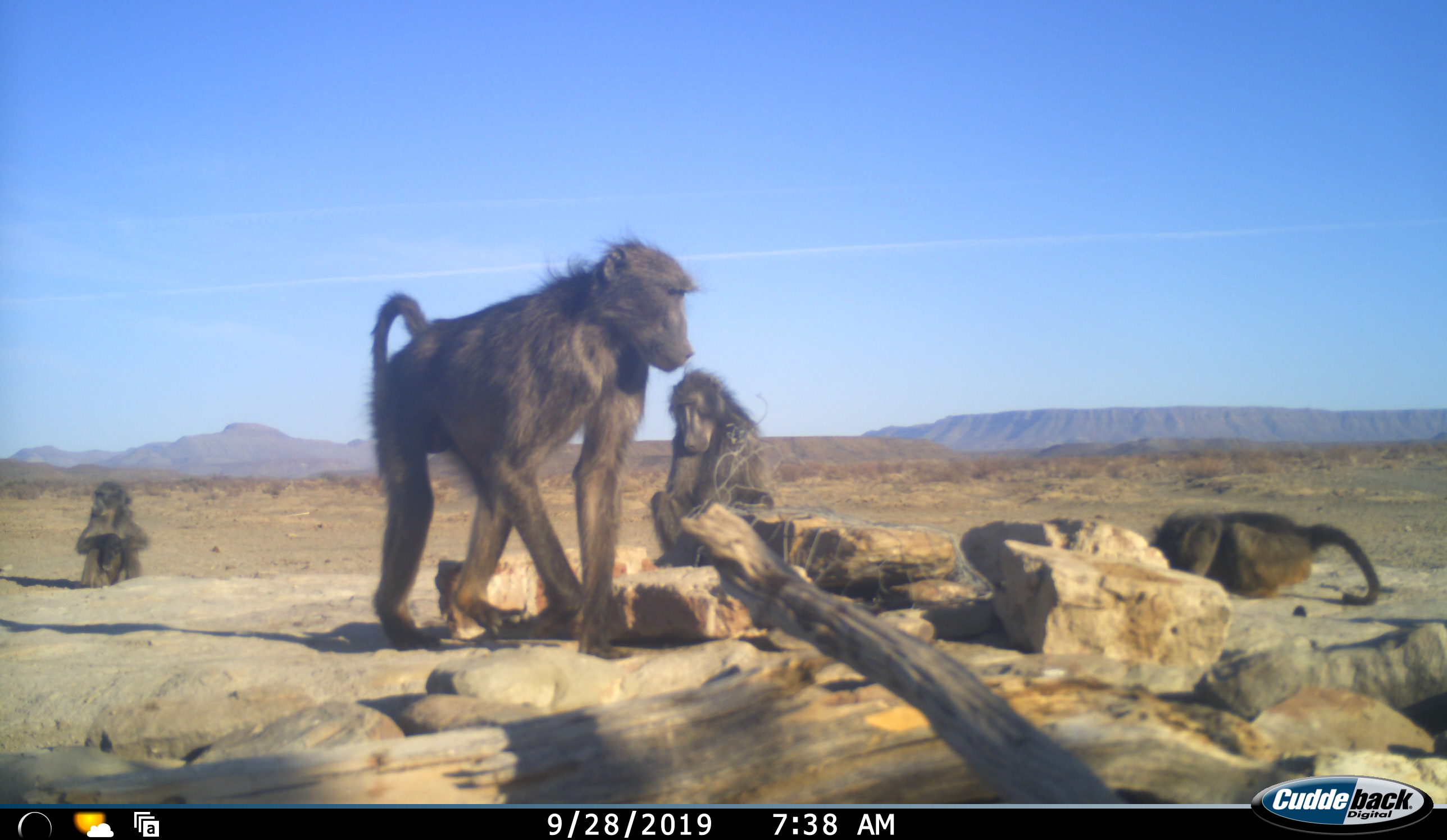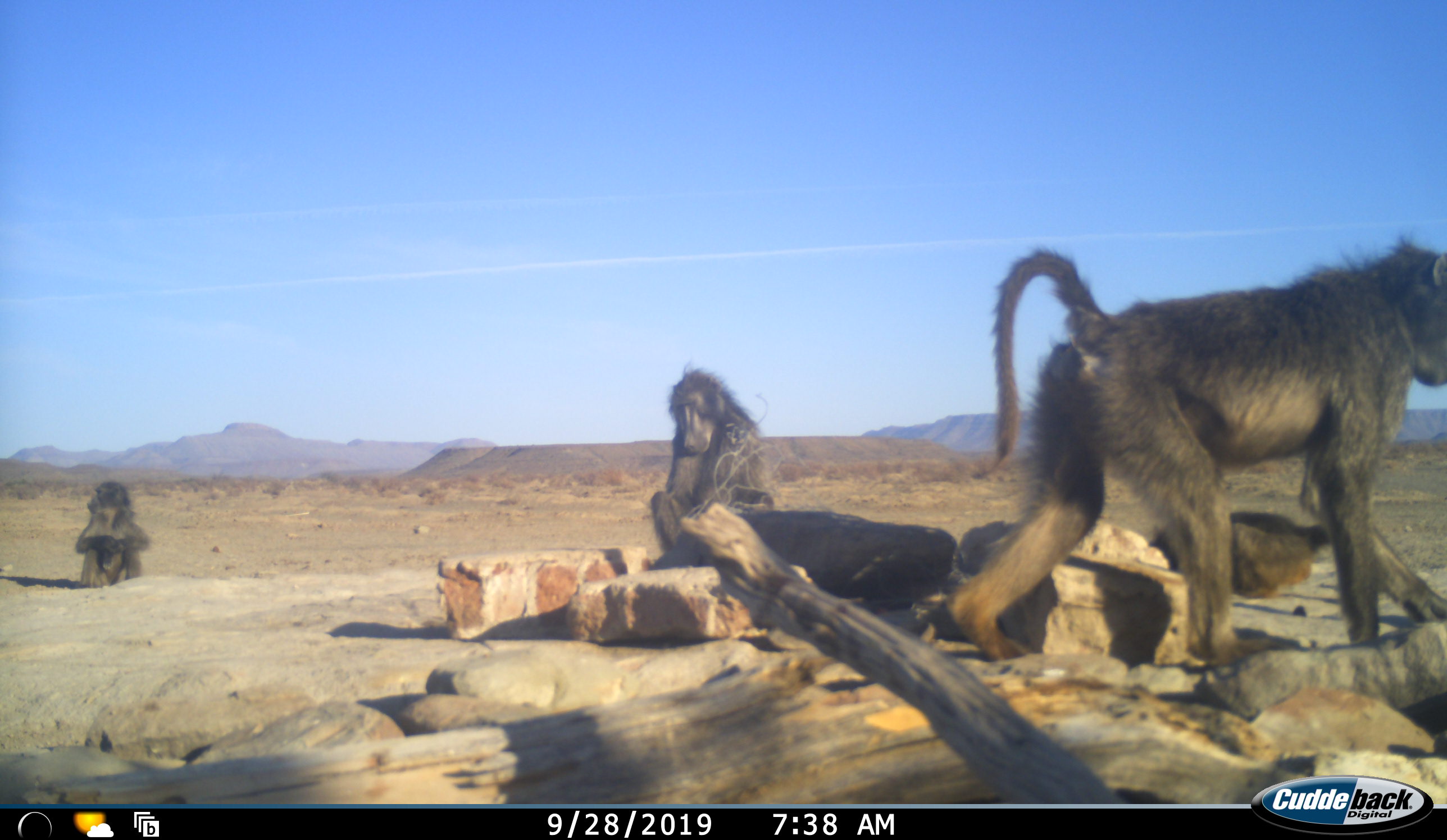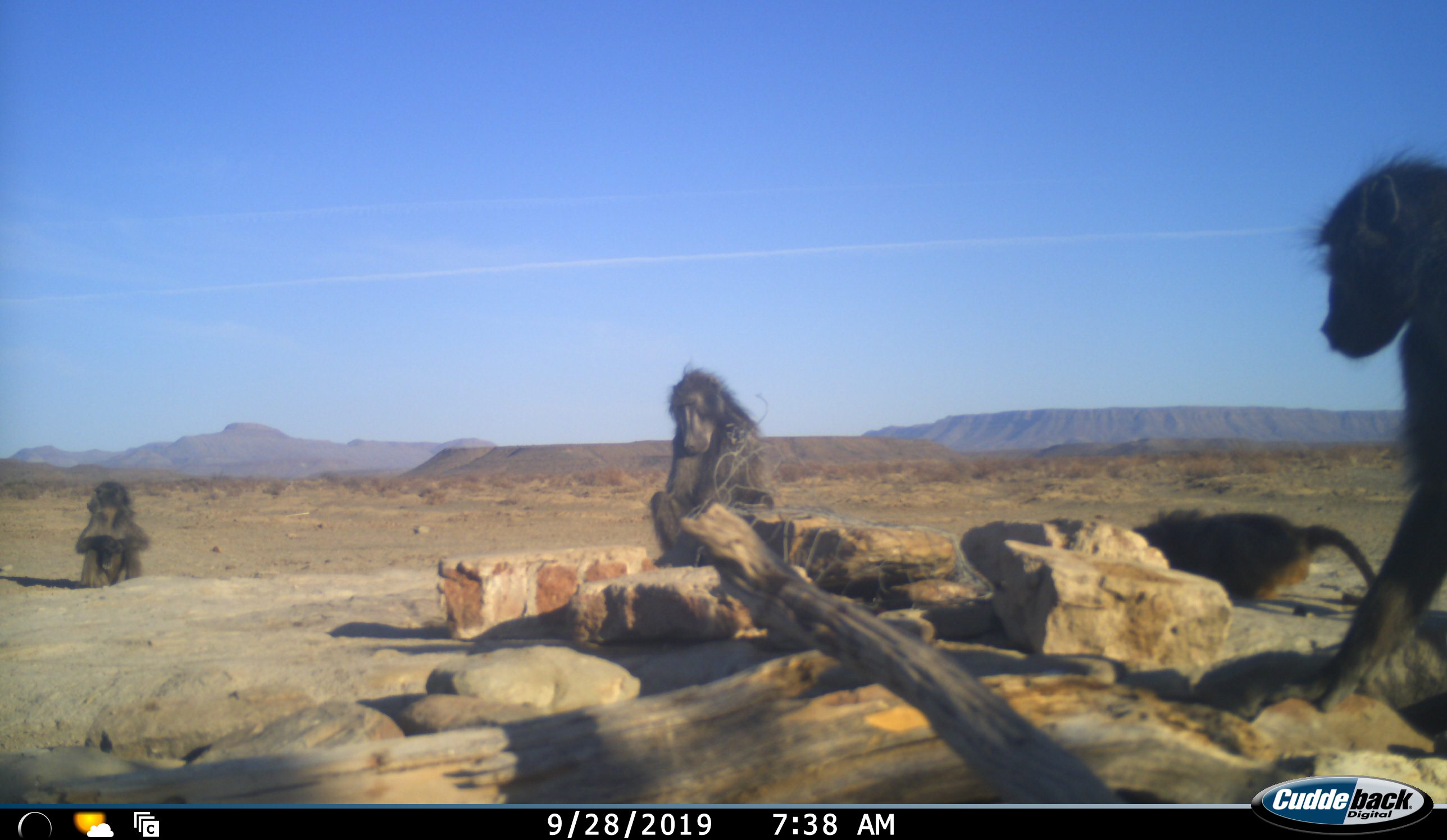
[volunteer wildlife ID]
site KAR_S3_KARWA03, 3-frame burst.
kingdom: Animalia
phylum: Chordata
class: Mammalia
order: Primates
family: Cercopithecidae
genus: Papio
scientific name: Papio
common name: baboon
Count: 4.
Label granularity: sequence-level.